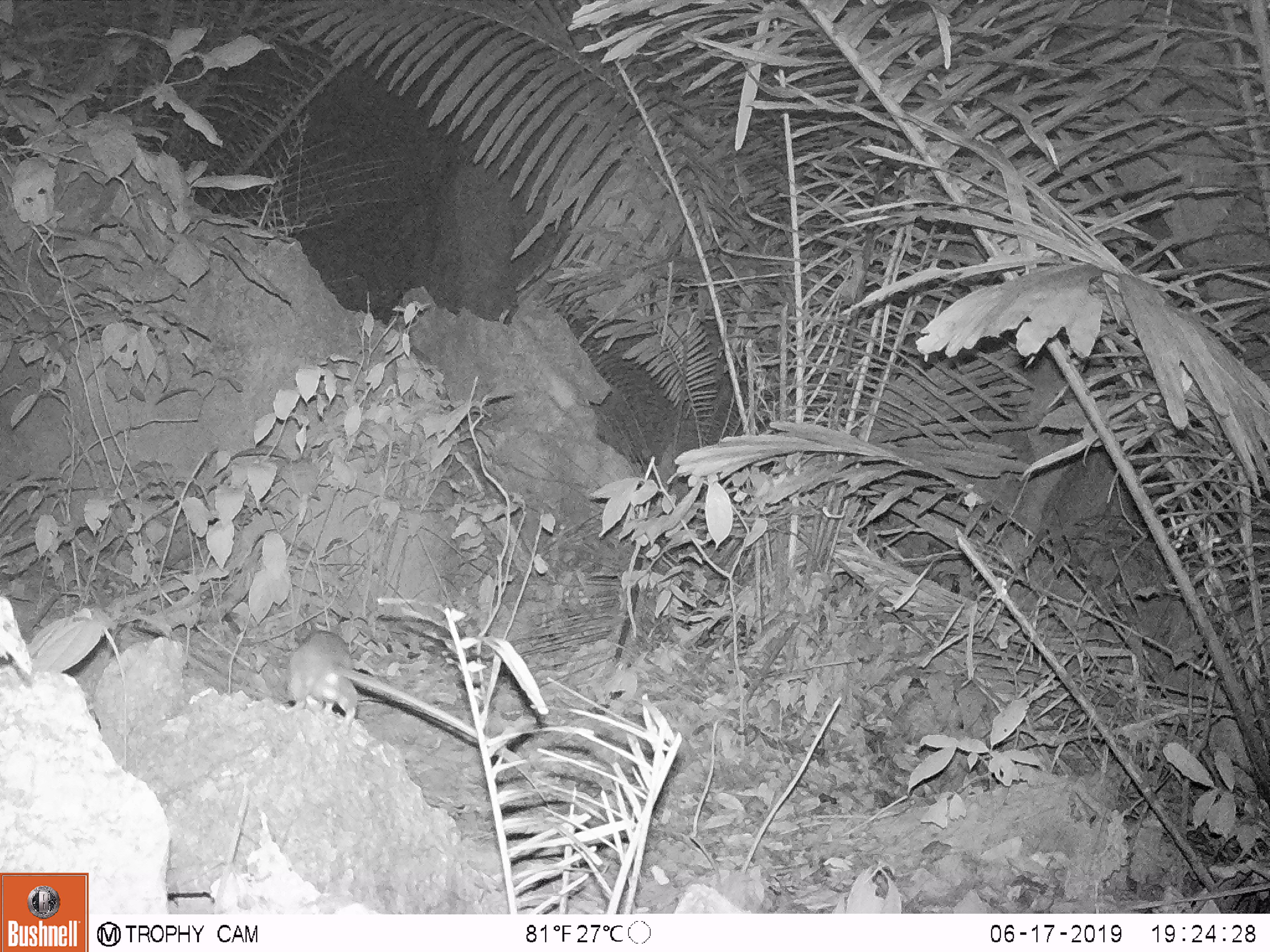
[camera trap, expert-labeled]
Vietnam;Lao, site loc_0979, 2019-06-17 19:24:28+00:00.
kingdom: Animalia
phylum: Chordata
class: Mammalia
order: Rodentia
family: Muridae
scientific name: Muridae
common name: old-world mice and rats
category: unidentified murid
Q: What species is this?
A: Unidentified murid (old-world mice and rats) (Muridae).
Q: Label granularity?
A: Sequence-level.